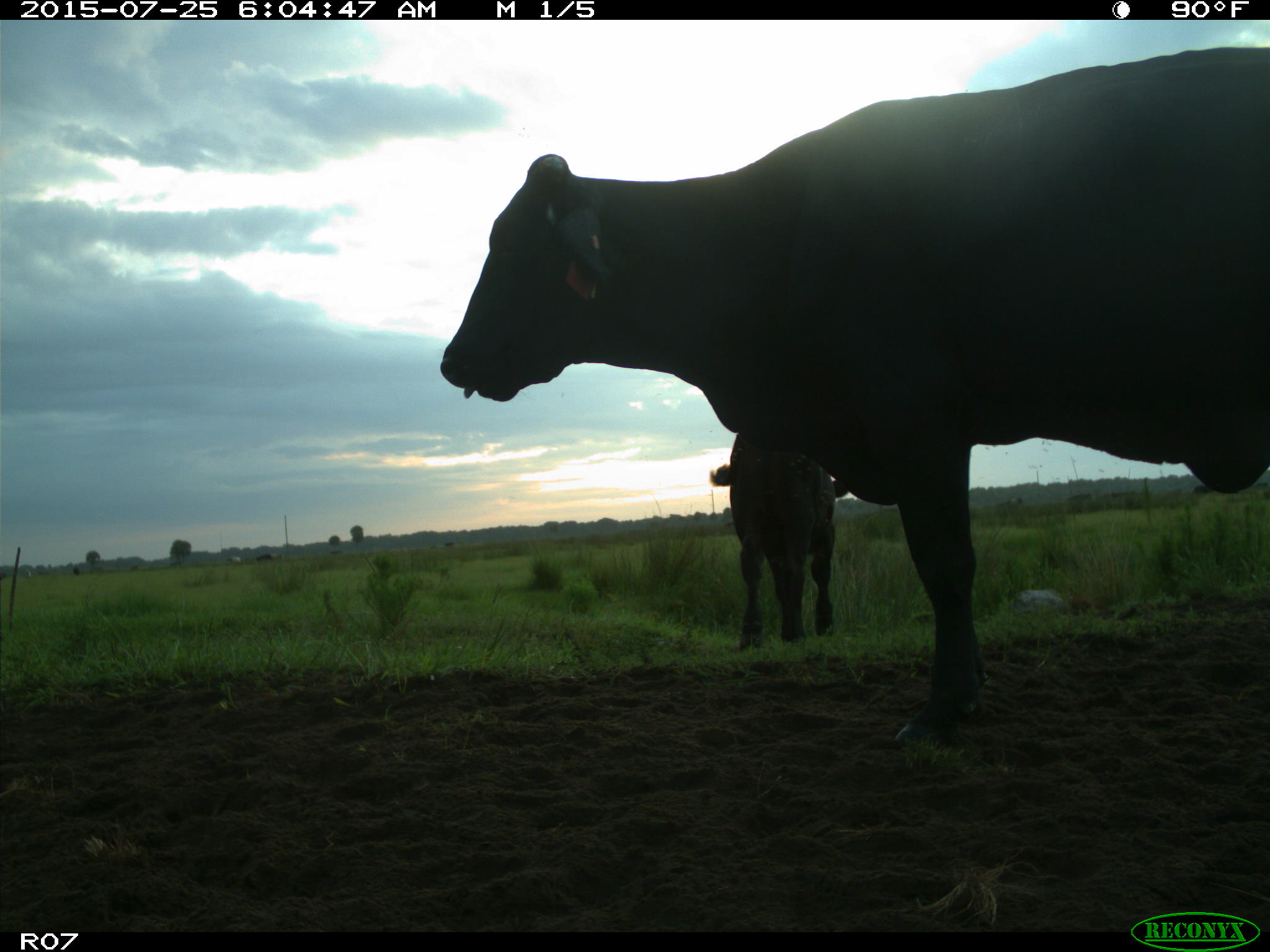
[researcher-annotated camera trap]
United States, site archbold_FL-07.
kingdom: Animalia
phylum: Chordata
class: Mammalia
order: Artiodactyla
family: Bovidae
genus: Bos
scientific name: Bos taurus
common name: domestic cow